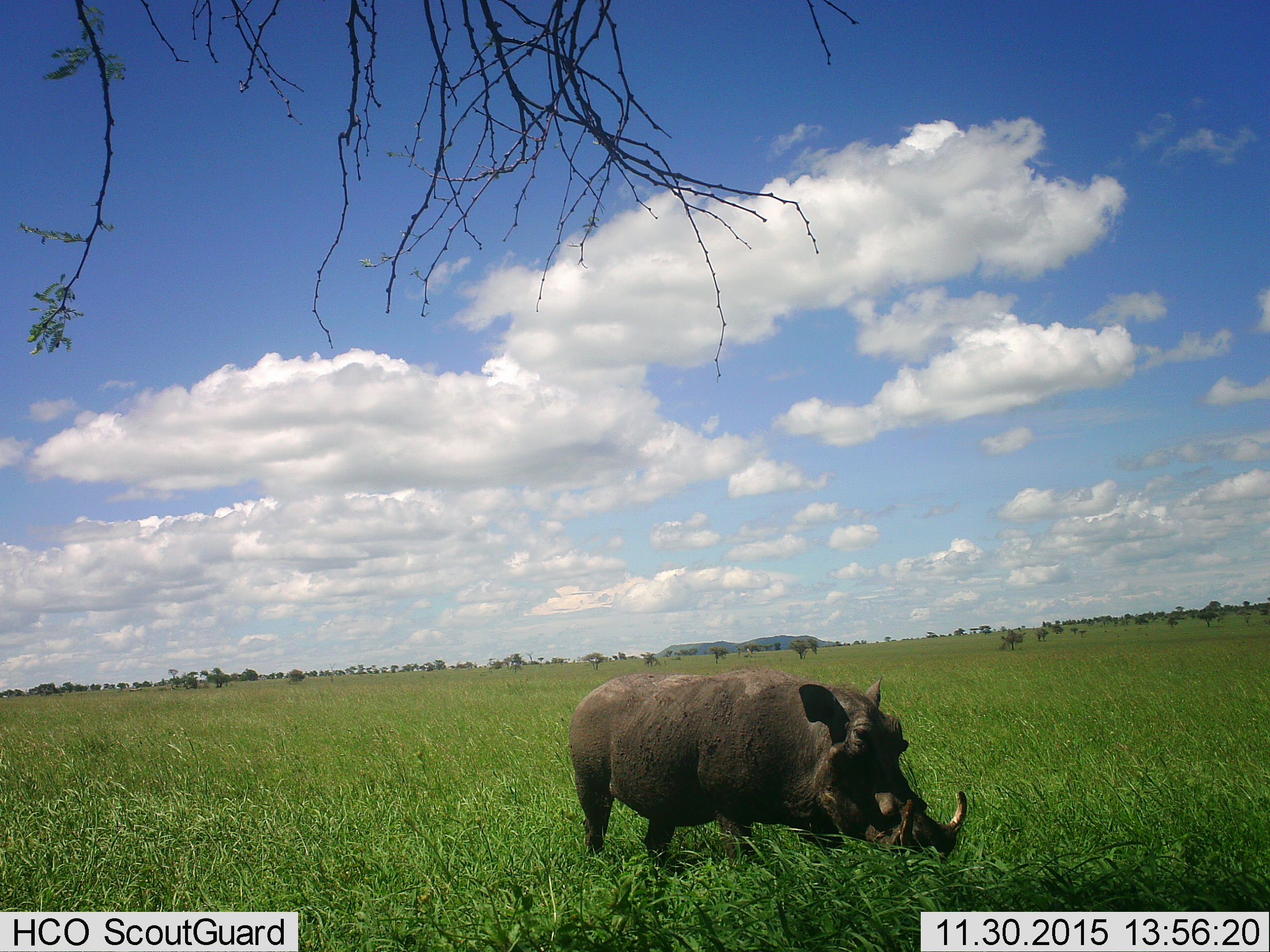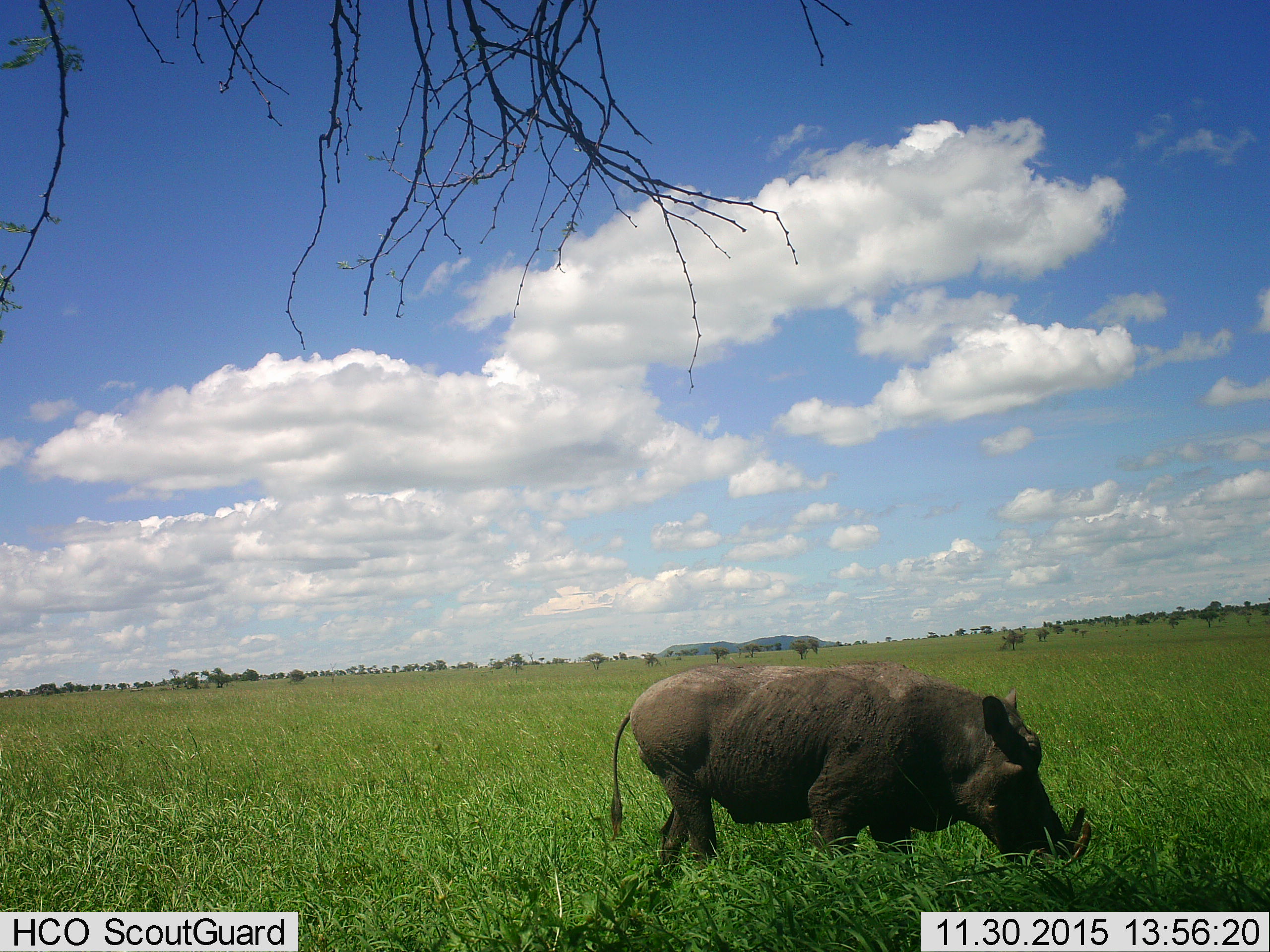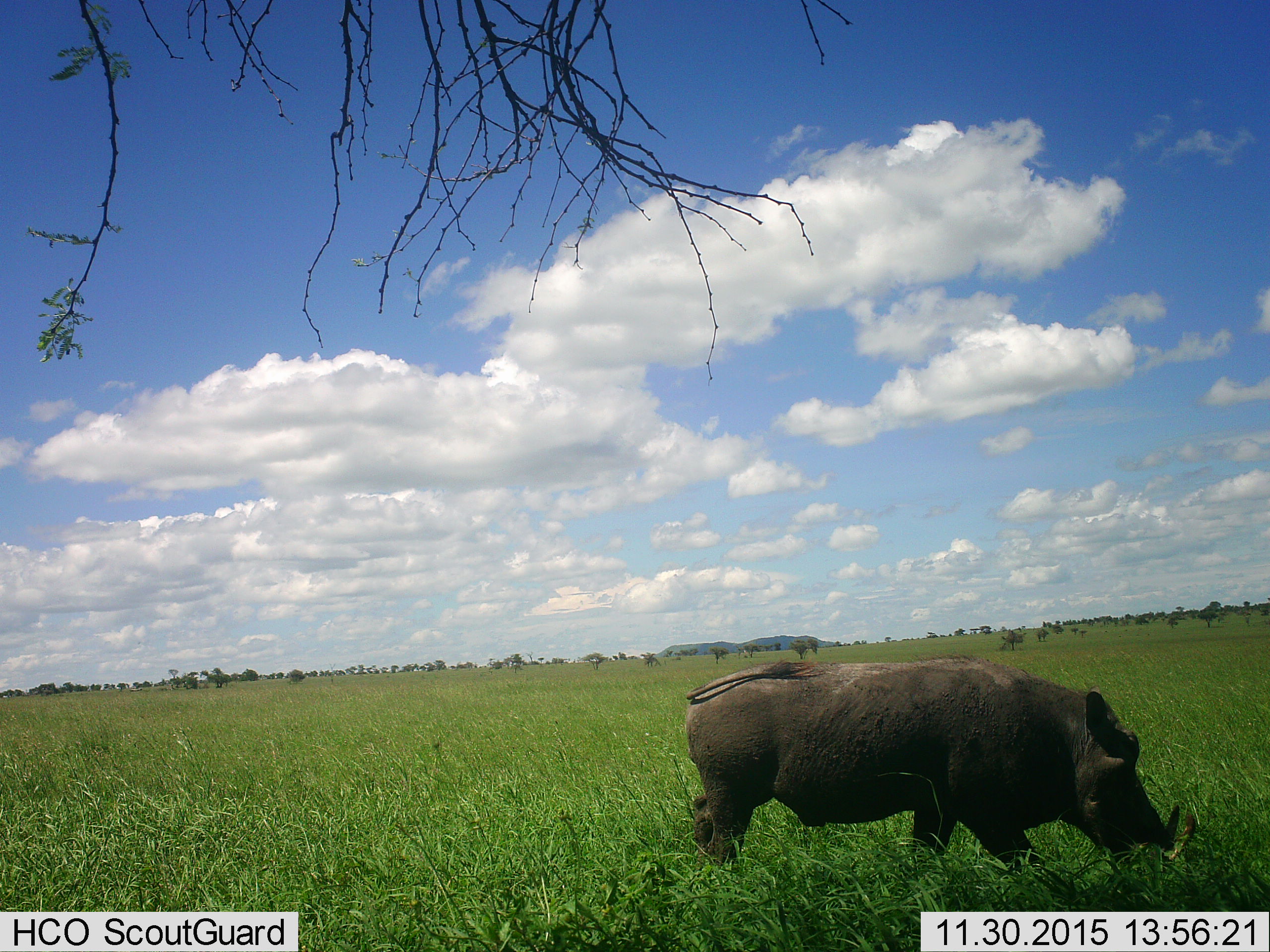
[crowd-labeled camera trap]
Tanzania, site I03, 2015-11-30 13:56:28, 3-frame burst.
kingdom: Animalia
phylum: Chordata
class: Mammalia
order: Artiodactyla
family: Suidae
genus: Phacochoerus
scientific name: Phacochoerus africanus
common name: warthog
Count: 1.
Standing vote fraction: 14%.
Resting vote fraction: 0%.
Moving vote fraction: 71%.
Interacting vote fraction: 0%.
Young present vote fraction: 0%.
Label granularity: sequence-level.